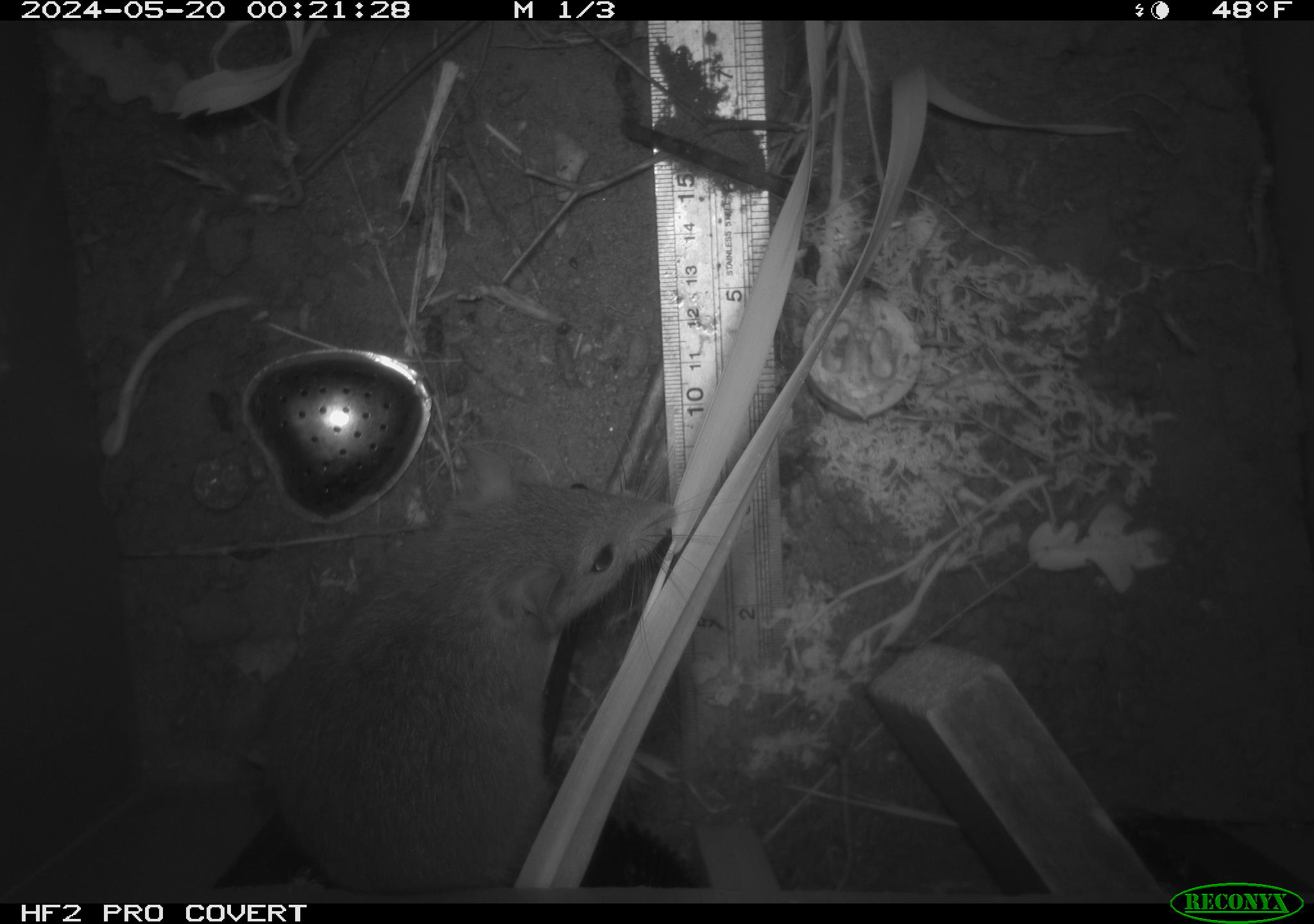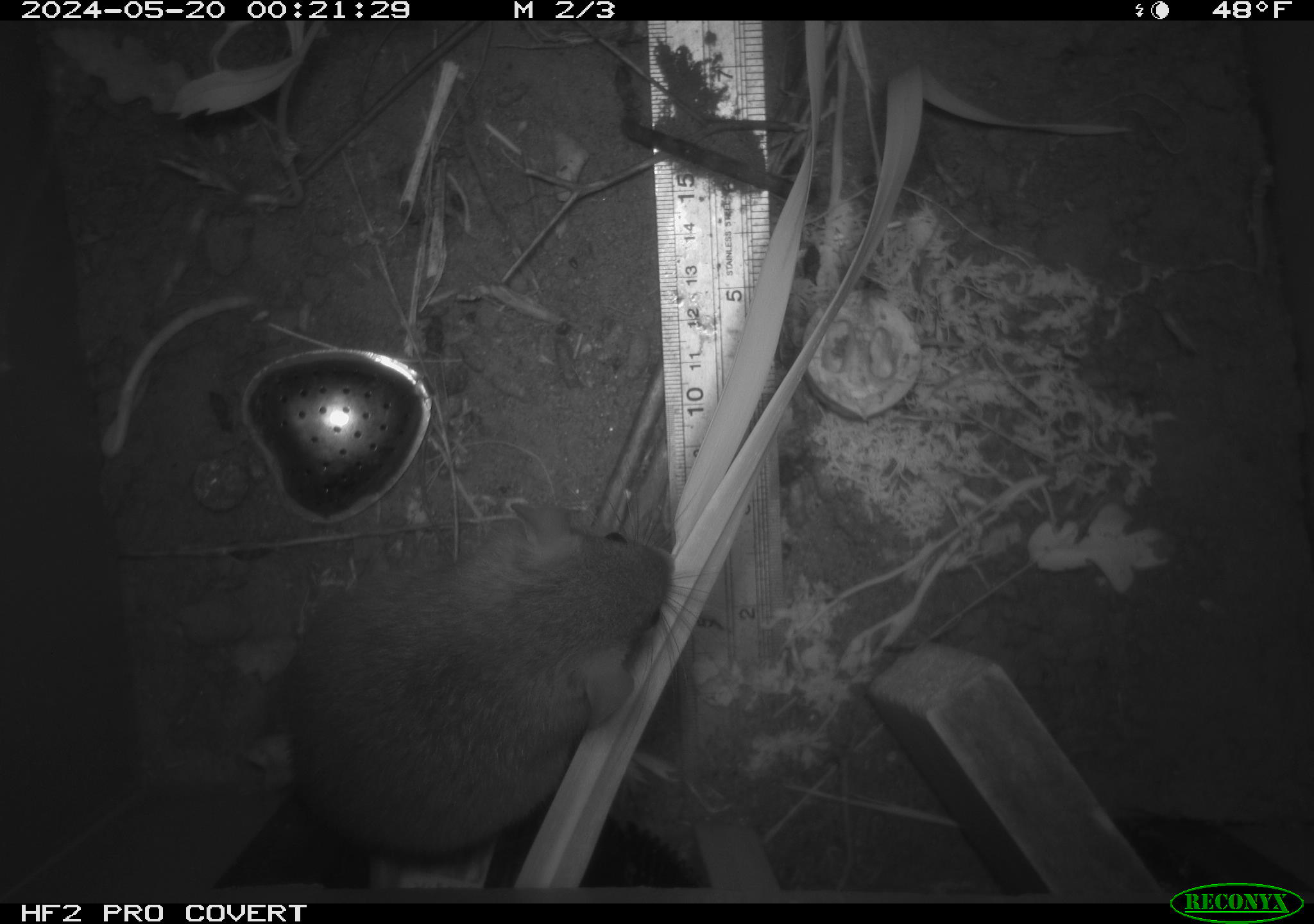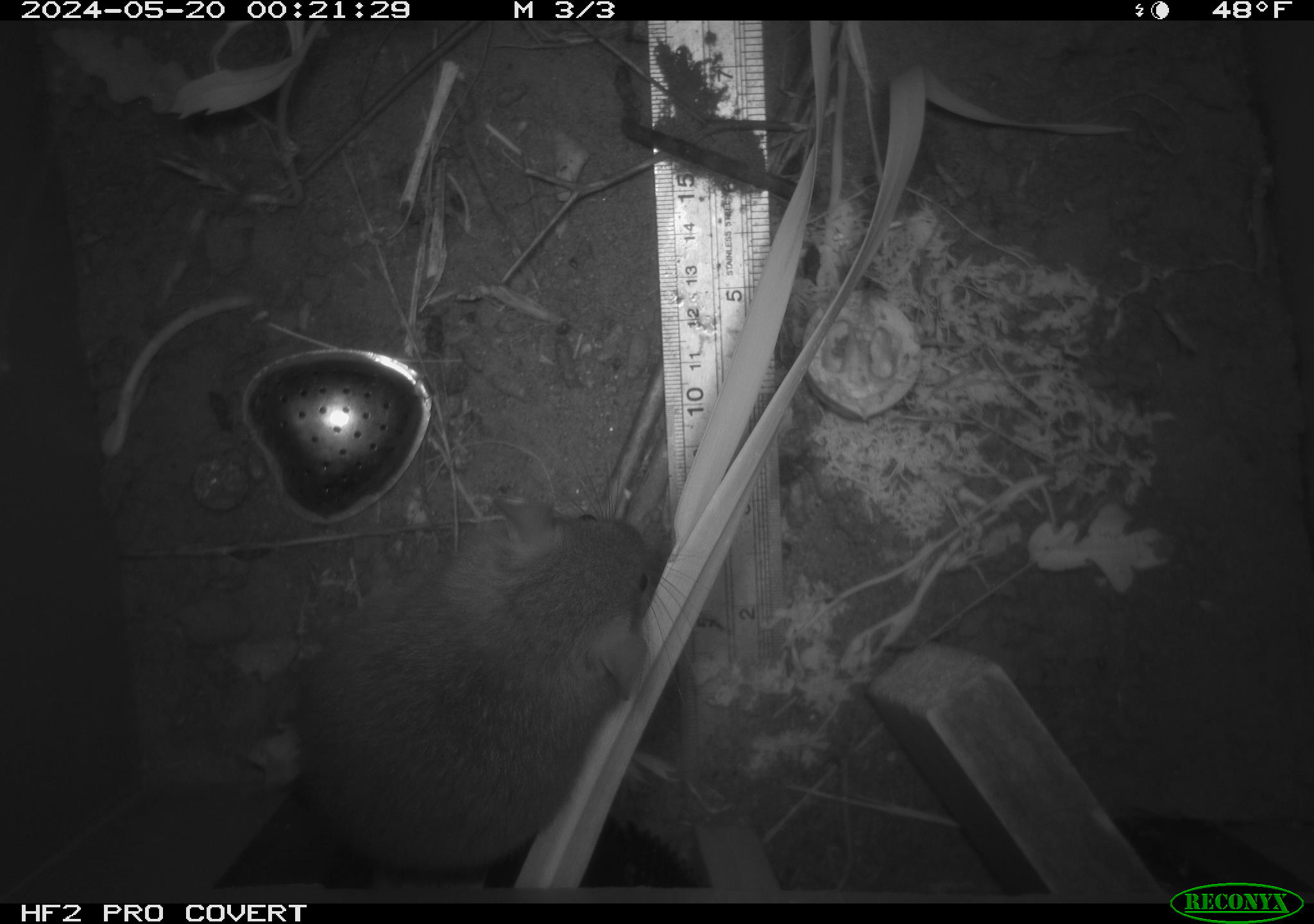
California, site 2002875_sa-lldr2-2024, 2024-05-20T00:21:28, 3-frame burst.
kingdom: Animalia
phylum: Chordata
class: Mammalia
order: Rodentia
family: Muridae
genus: Rattus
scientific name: Rattus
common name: rat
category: rattus species